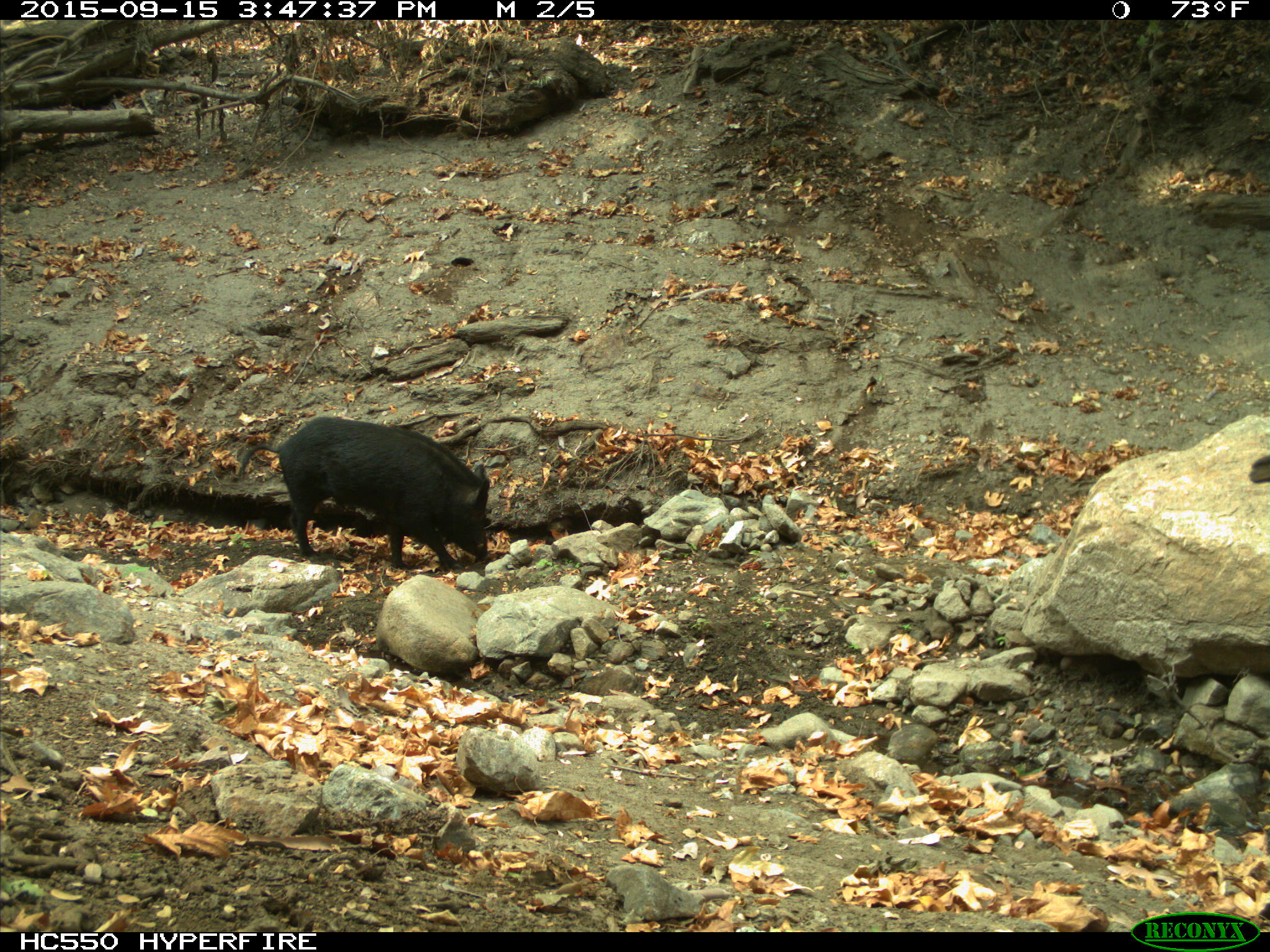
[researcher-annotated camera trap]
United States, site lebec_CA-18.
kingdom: Animalia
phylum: Chordata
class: Mammalia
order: Artiodactyla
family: Suidae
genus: Sus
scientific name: Sus scrofa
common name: wild boar